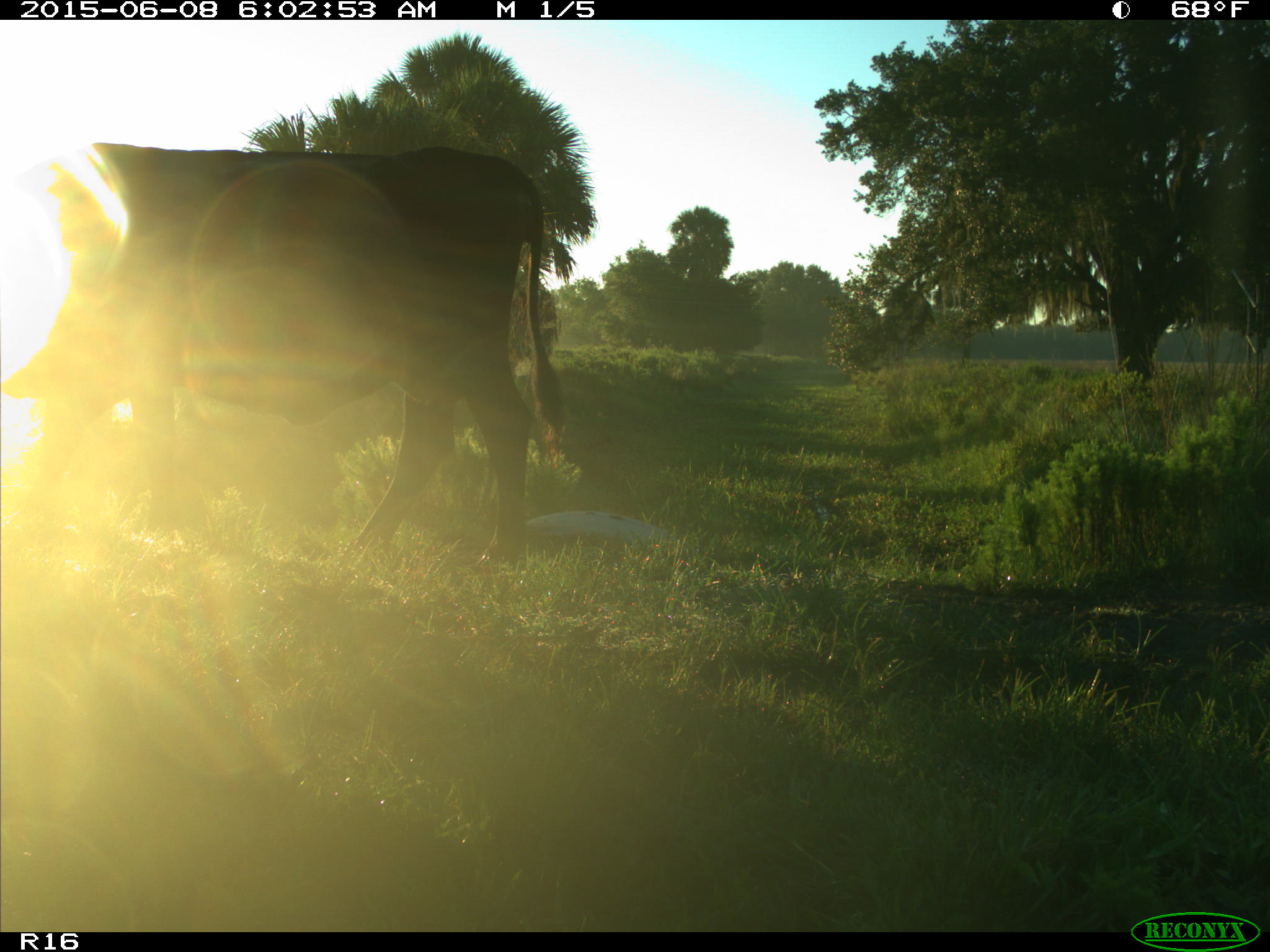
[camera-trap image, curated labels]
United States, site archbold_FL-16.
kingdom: Animalia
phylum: Chordata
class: Mammalia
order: Artiodactyla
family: Bovidae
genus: Bos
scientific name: Bos taurus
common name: domestic cow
Bos taurus (domestic cow).